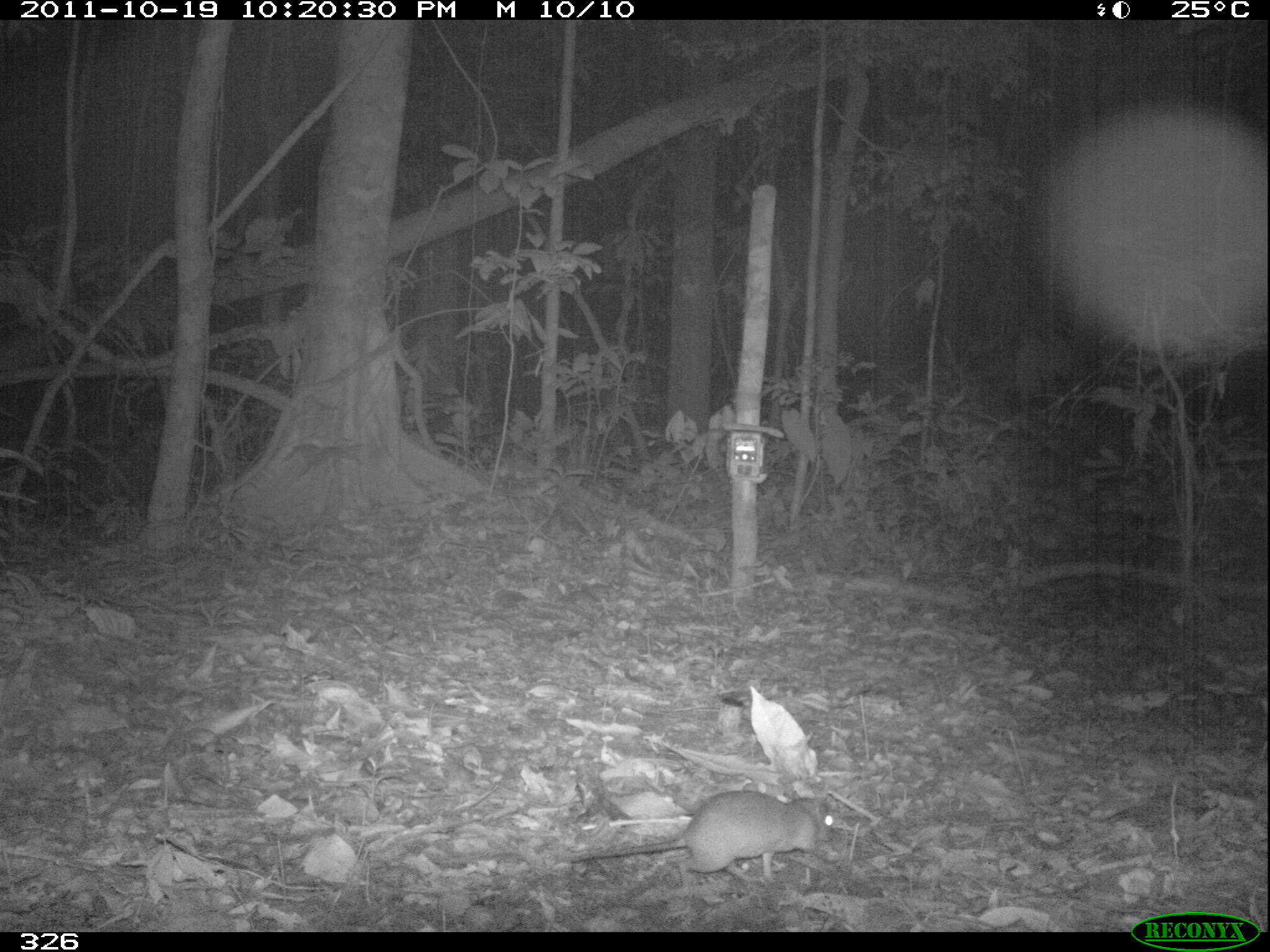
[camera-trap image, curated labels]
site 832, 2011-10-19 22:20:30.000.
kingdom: Animalia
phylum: Chordata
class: Mammalia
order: Rodentia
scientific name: Rodentia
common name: rodents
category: unknown rodent